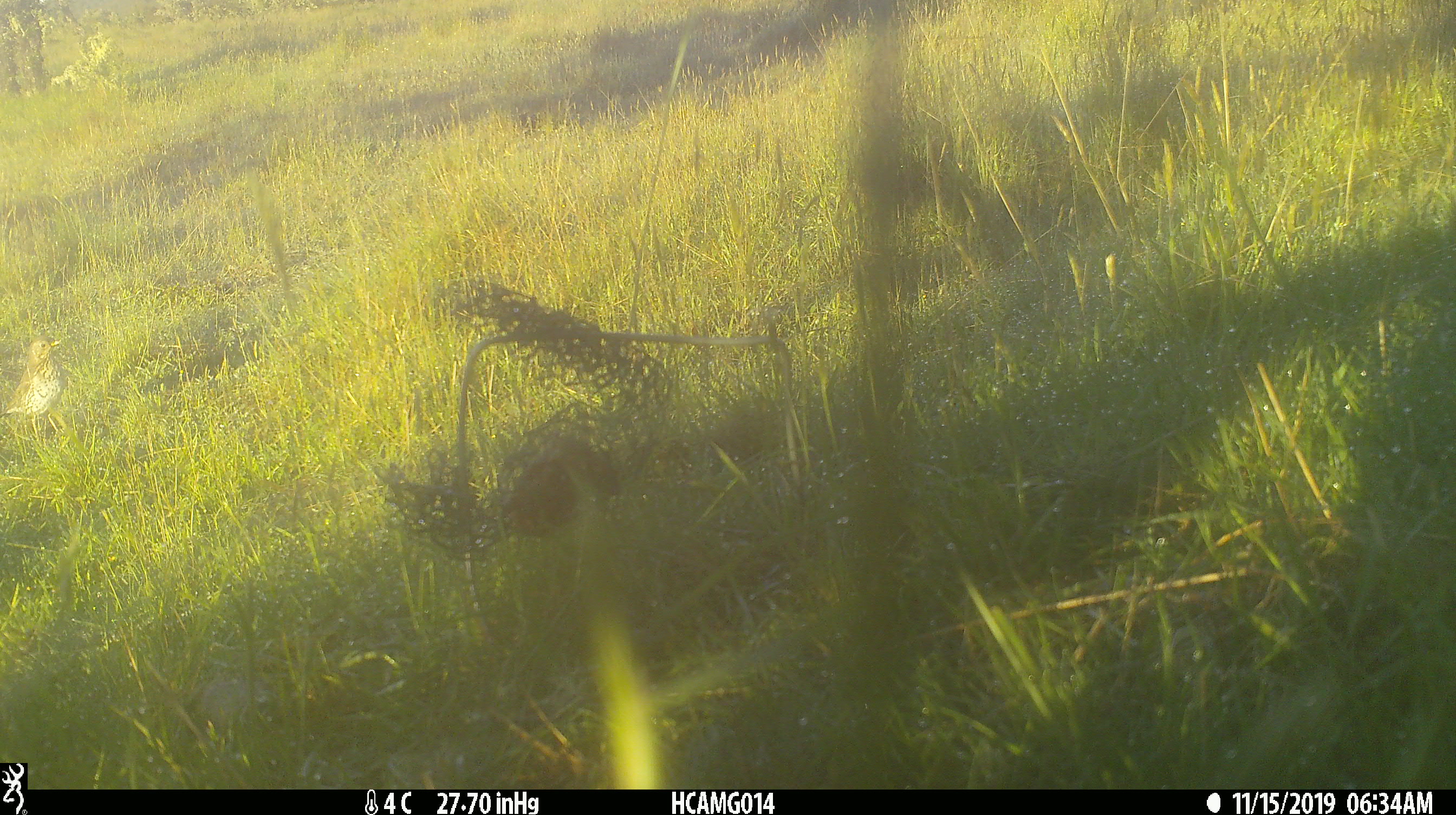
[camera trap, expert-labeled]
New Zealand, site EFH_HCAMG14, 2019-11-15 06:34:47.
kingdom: Animalia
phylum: Chordata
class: Aves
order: Passeriformes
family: Turdidae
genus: Turdus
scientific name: Turdus philomelos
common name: song thrush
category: thrush